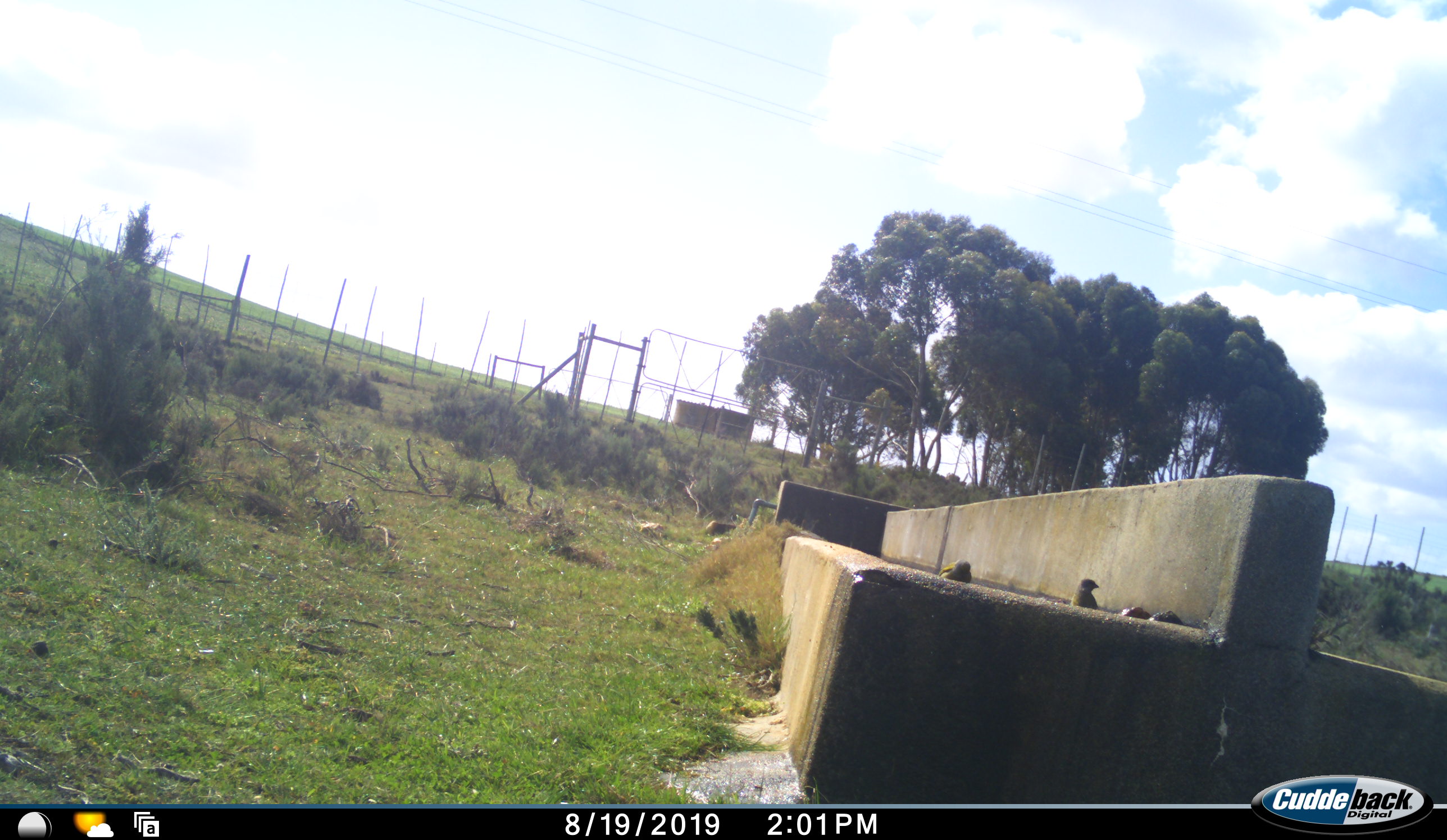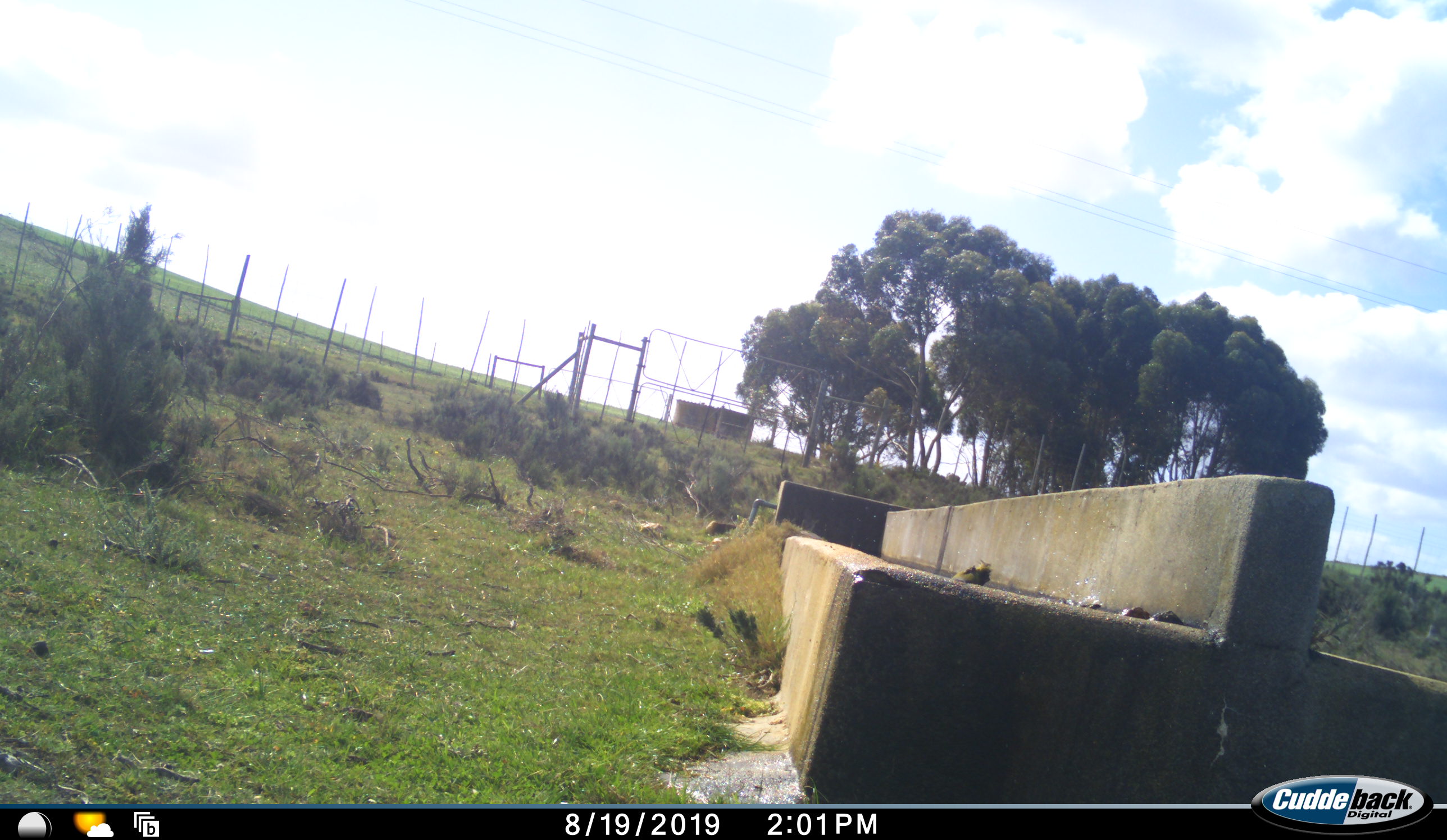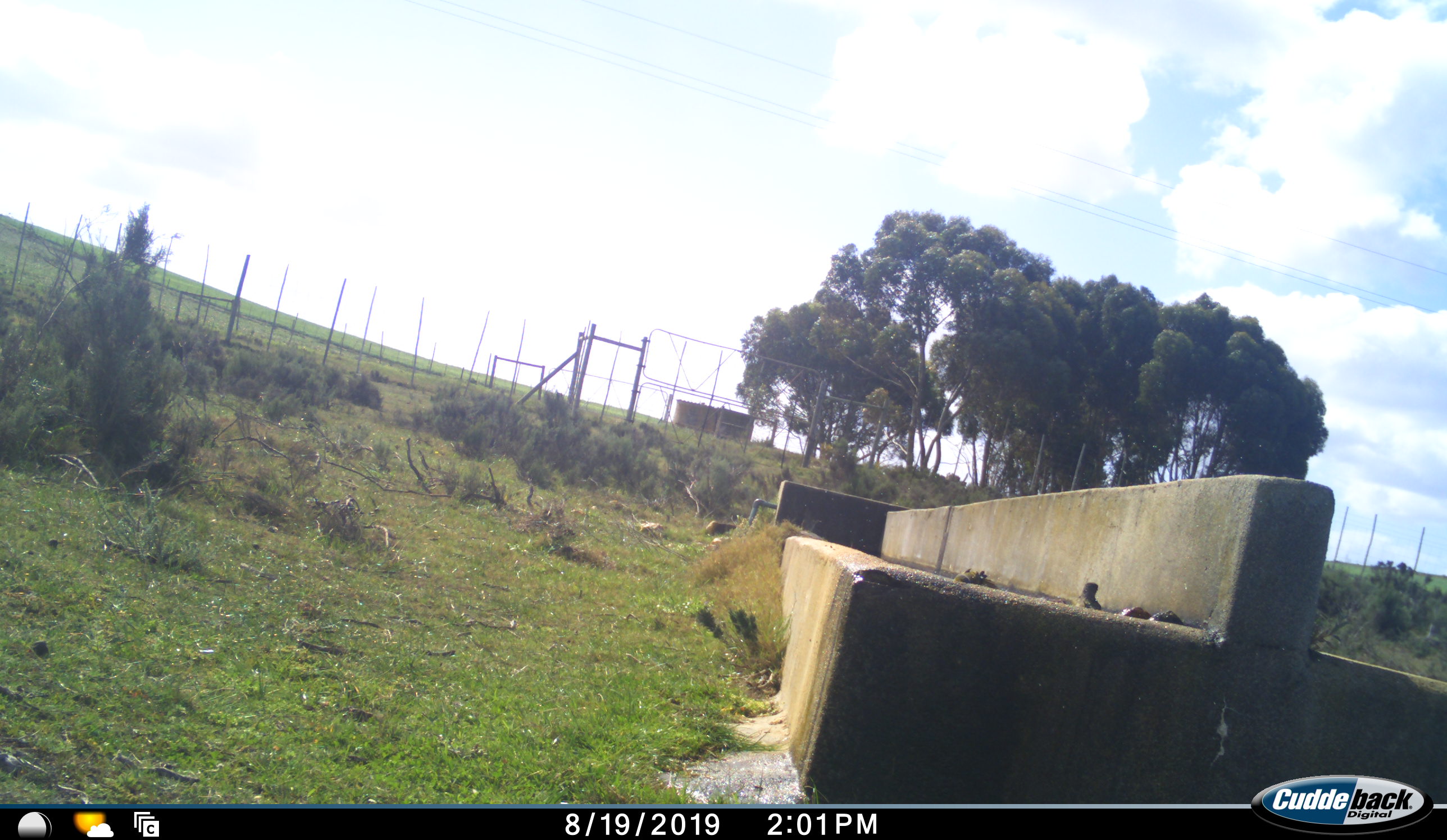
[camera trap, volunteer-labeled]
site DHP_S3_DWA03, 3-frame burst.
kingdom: Animalia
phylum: Chordata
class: Aves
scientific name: Aves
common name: bird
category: birdother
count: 2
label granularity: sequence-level